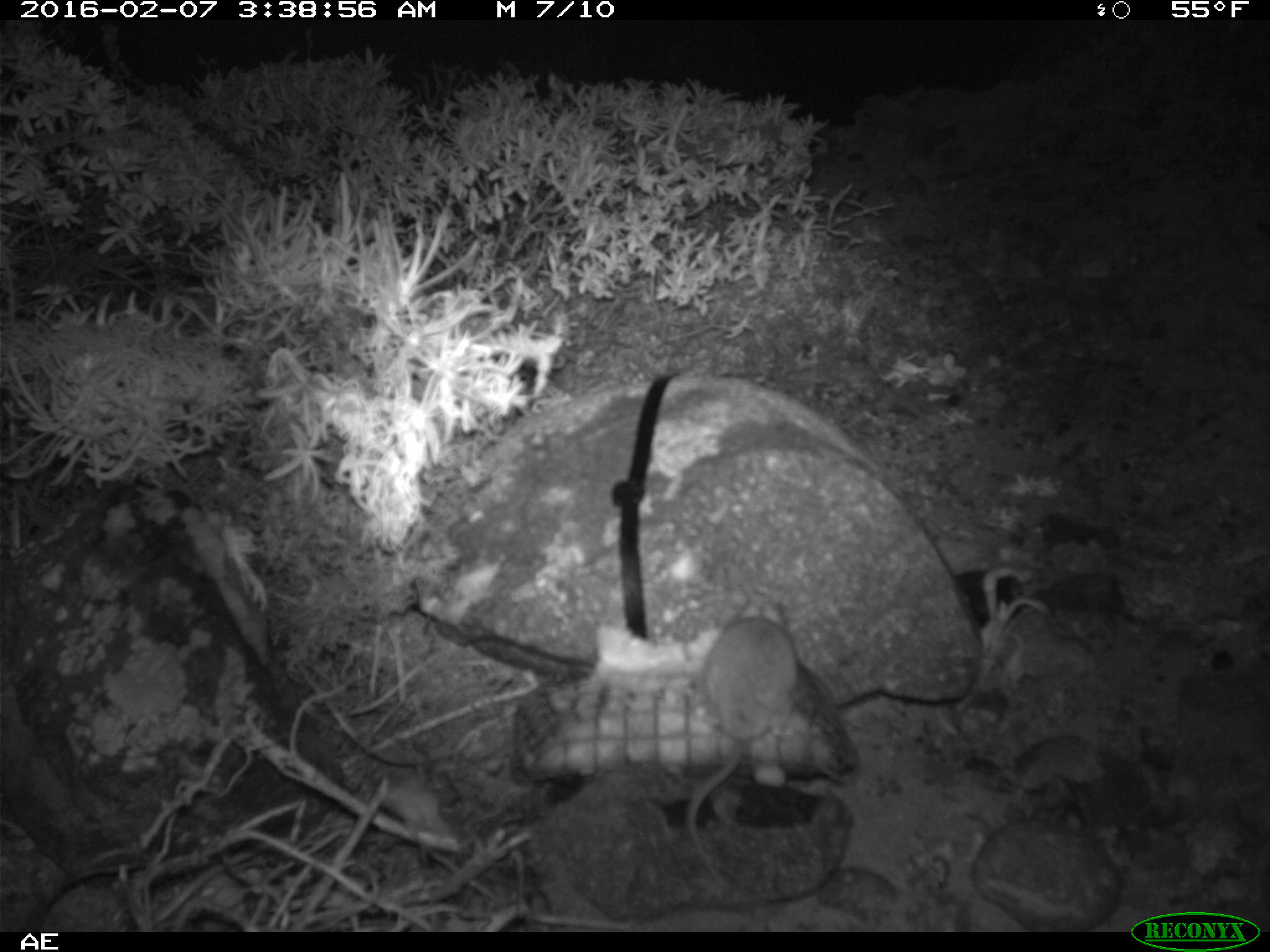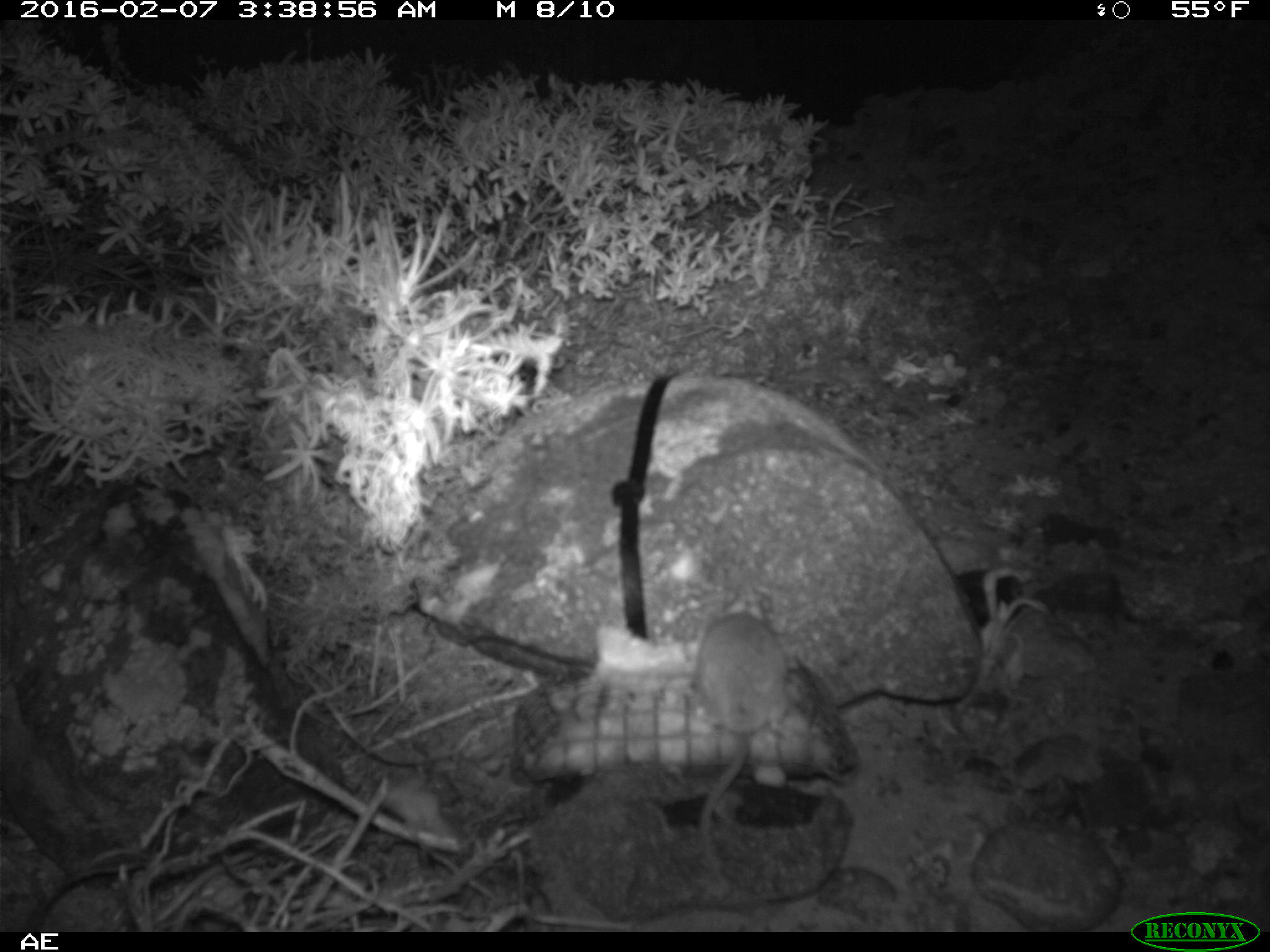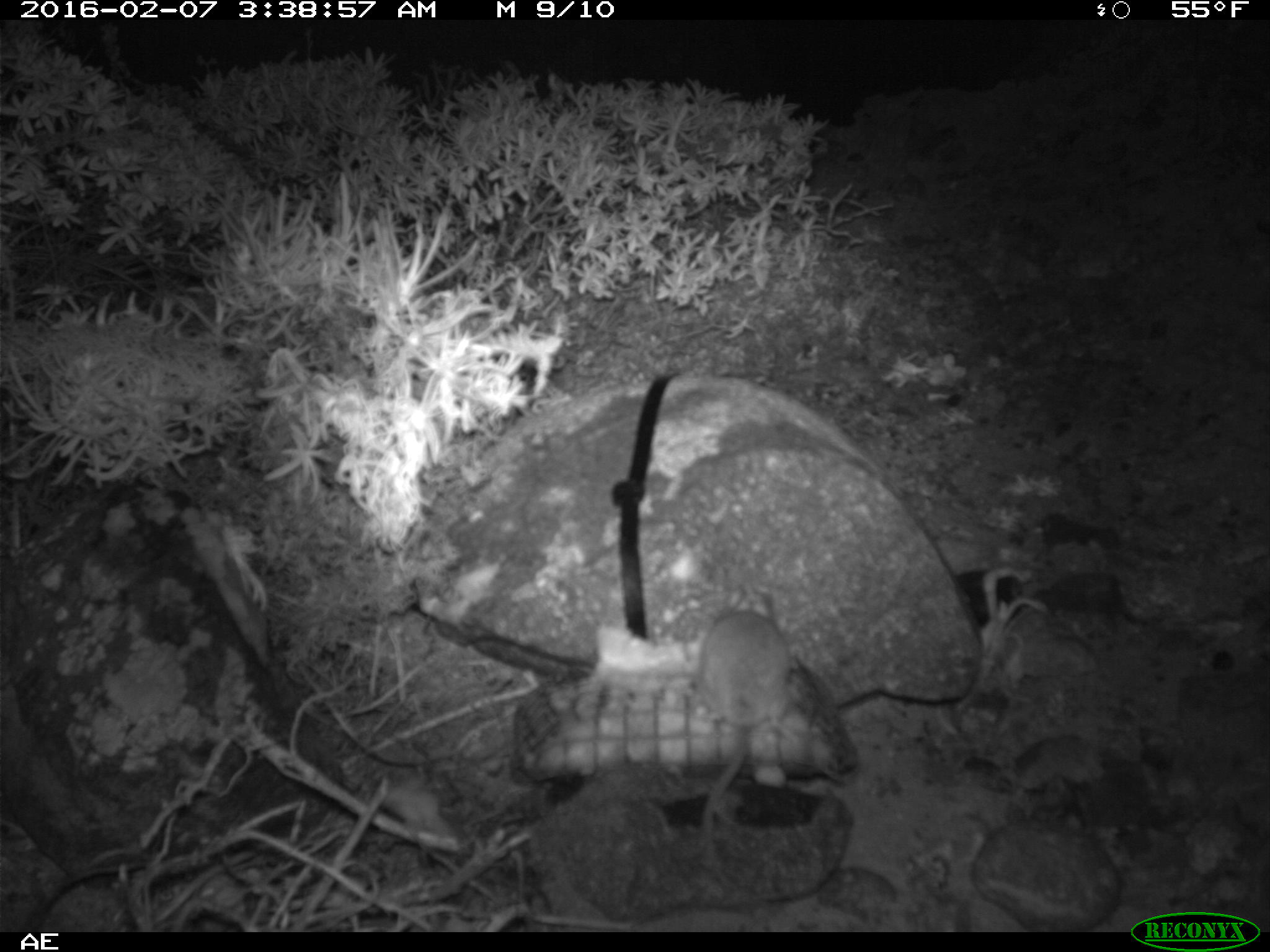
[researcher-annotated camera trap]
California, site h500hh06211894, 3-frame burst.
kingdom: Animalia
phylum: Chordata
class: Mammalia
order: Rodentia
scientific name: Rodentia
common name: rodent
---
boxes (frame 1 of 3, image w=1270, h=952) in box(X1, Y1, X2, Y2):
rodent: box(687, 591, 796, 877)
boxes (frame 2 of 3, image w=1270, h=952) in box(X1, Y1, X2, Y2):
rodent: box(695, 581, 788, 872)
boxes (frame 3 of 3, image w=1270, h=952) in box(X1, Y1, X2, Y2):
rodent: box(697, 588, 791, 866)